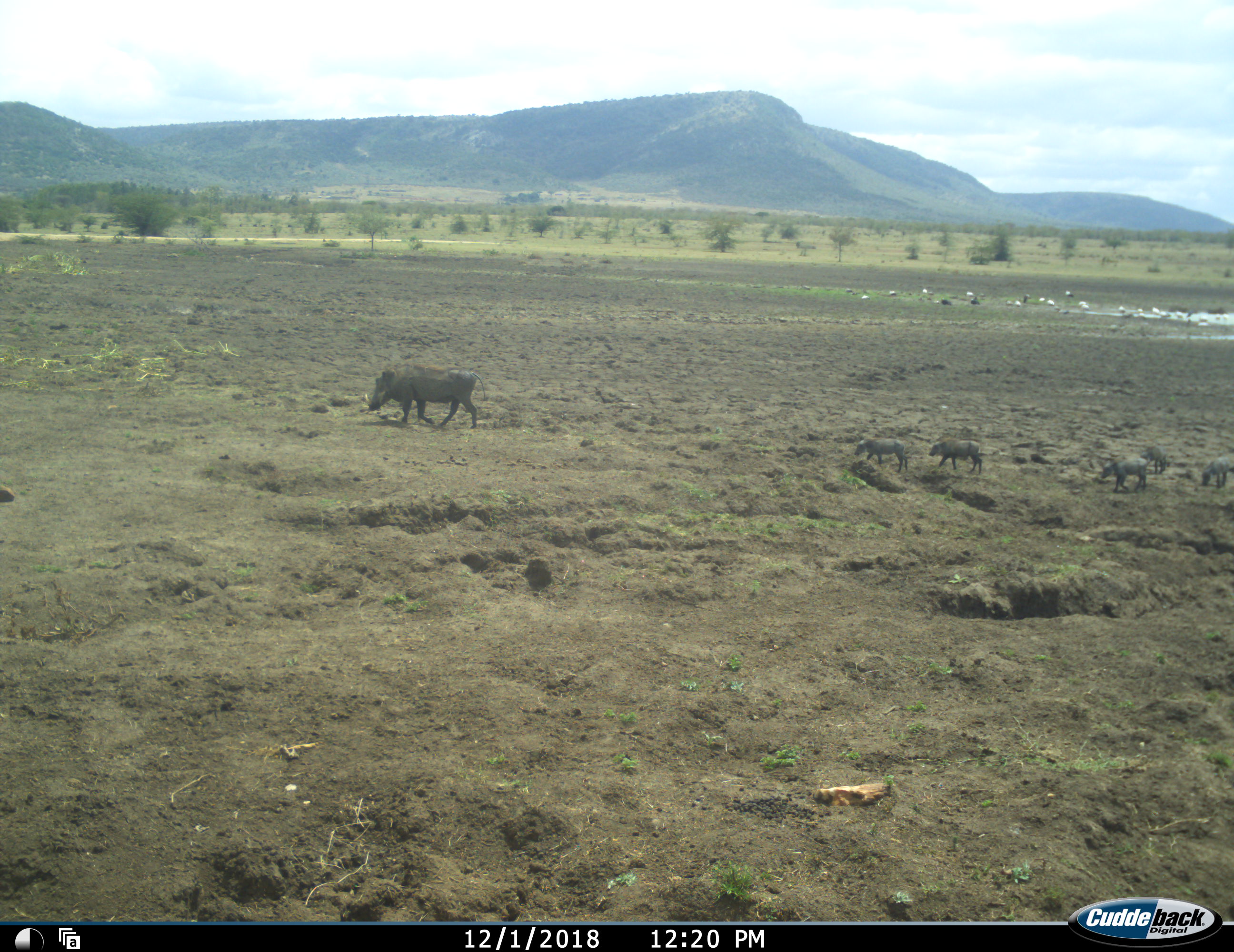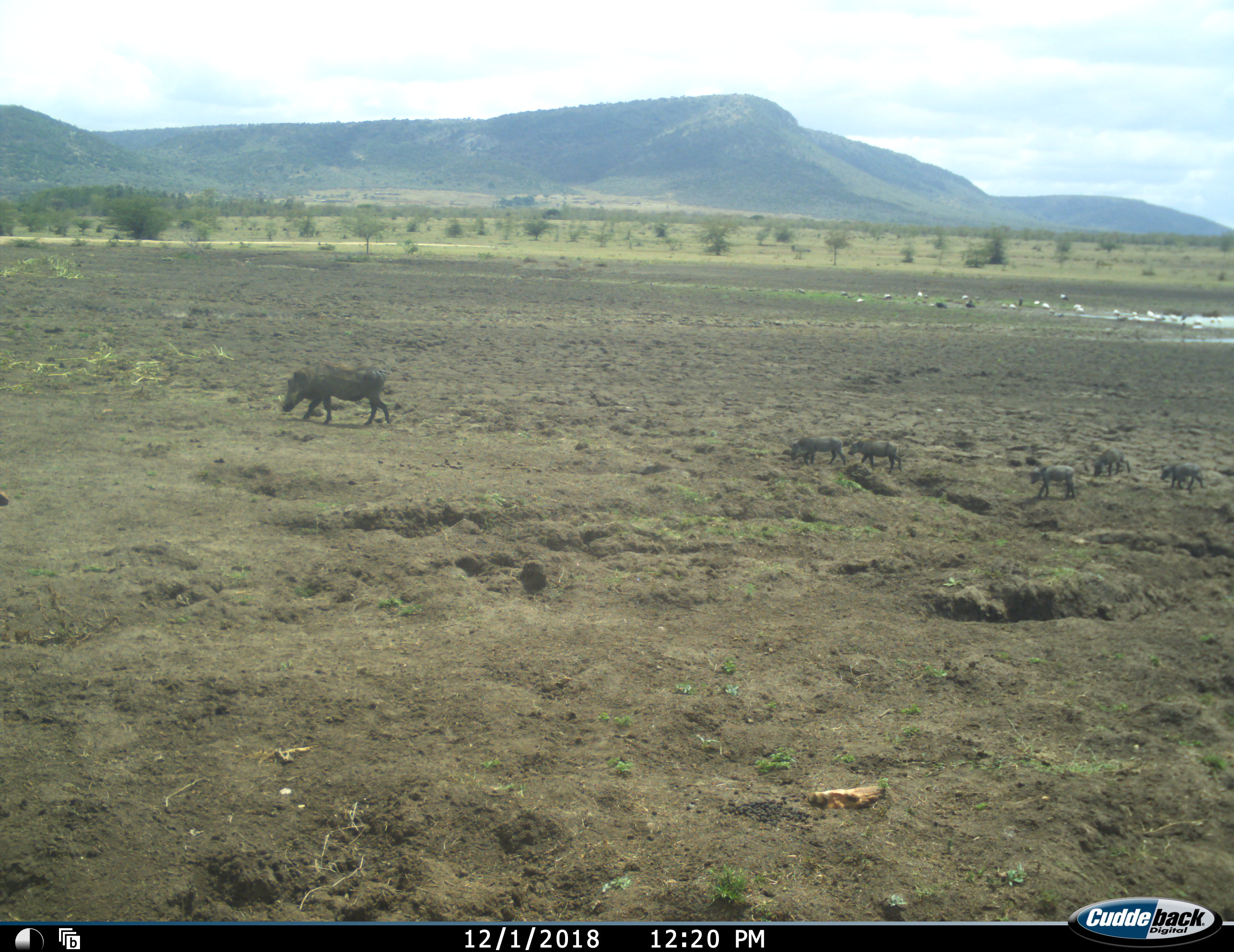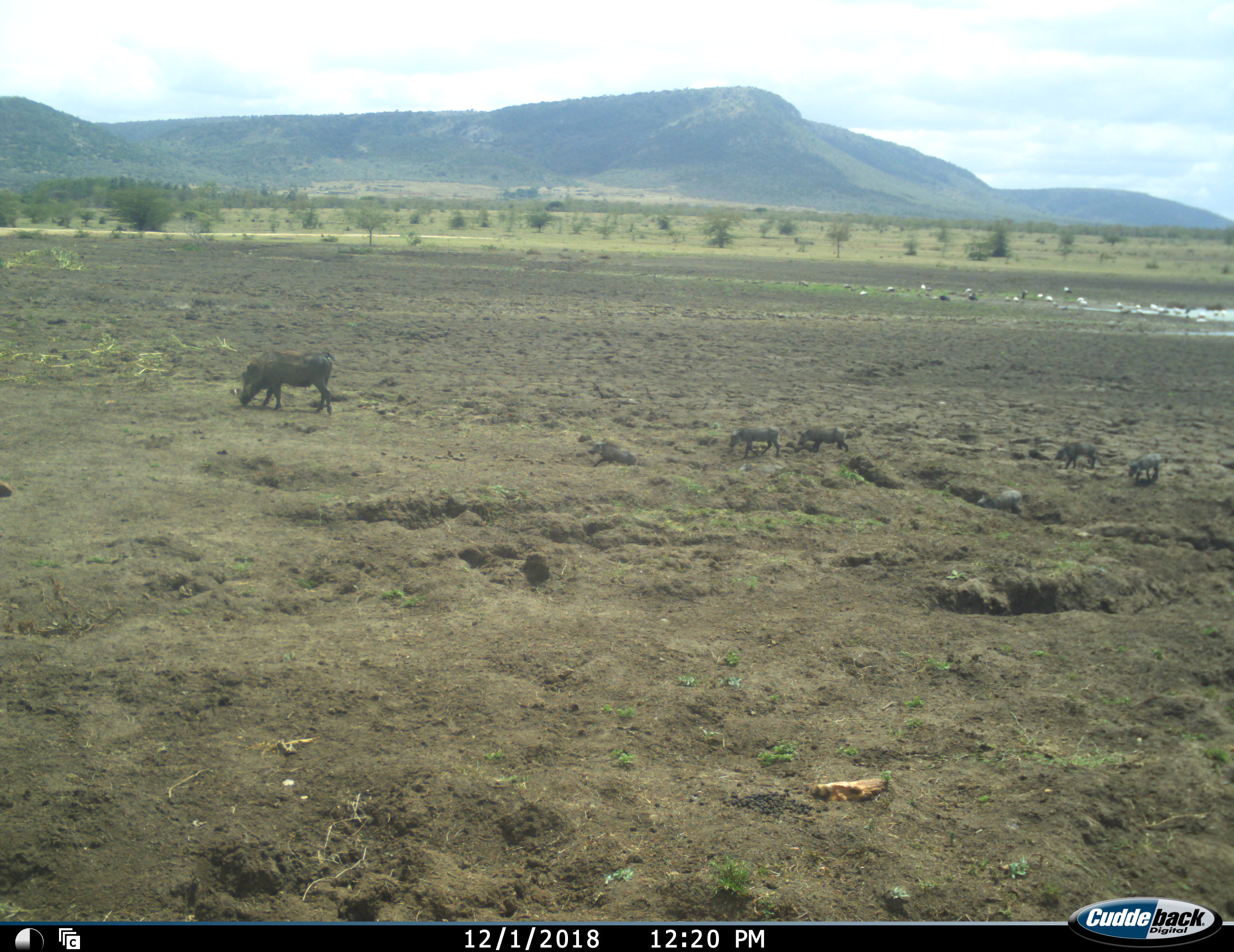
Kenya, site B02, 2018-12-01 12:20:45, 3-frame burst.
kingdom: Animalia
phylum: Chordata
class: Mammalia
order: Artiodactyla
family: Suidae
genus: Phacochoerus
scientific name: Phacochoerus africanus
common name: warthog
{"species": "warthog (Phacochoerus africanus)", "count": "6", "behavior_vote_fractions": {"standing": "10%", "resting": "0%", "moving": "100%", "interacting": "0%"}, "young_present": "100%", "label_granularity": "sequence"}